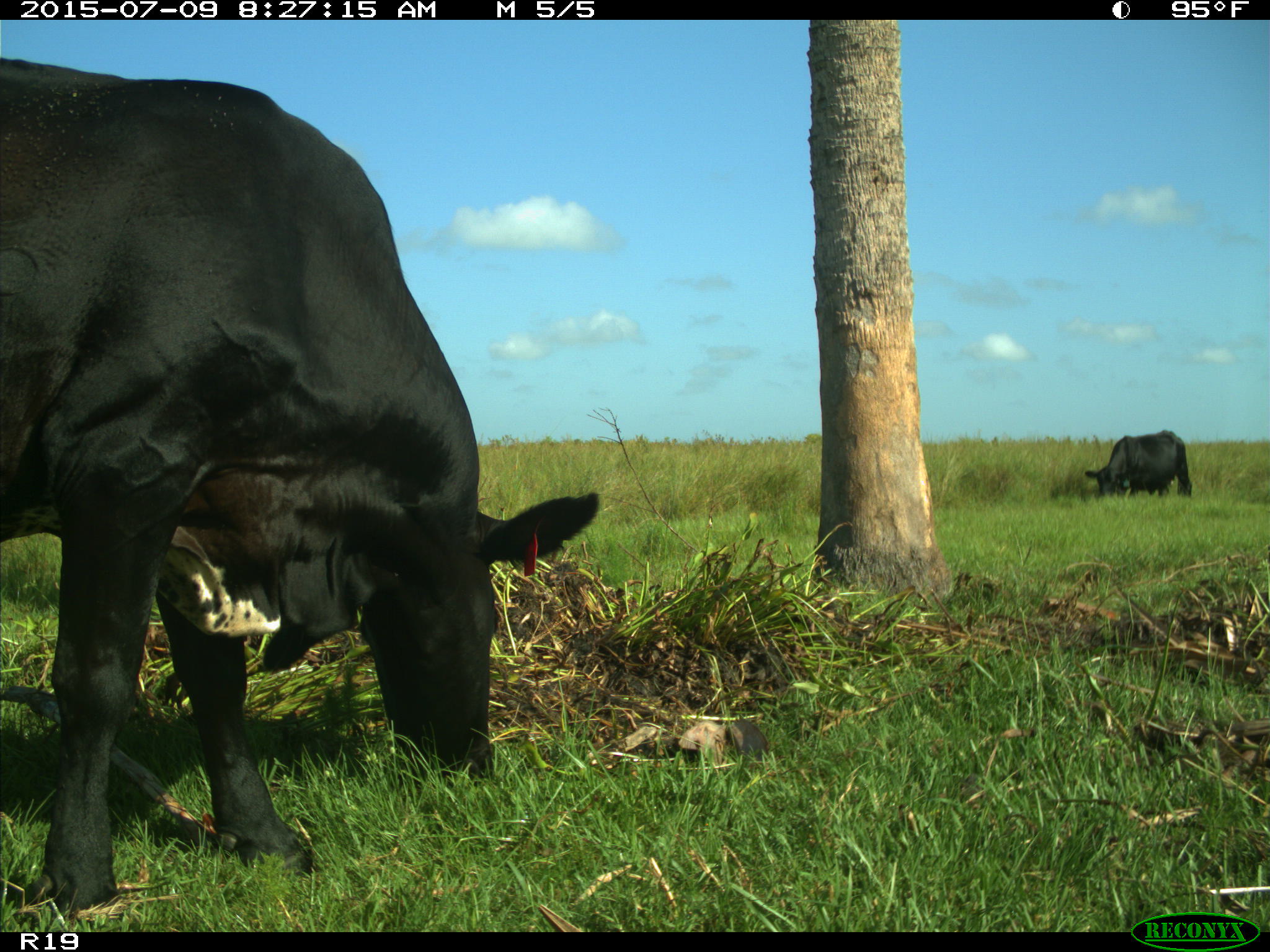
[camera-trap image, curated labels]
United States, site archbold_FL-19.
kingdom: Animalia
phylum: Chordata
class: Mammalia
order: Artiodactyla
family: Bovidae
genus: Bos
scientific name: Bos taurus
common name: domestic cow